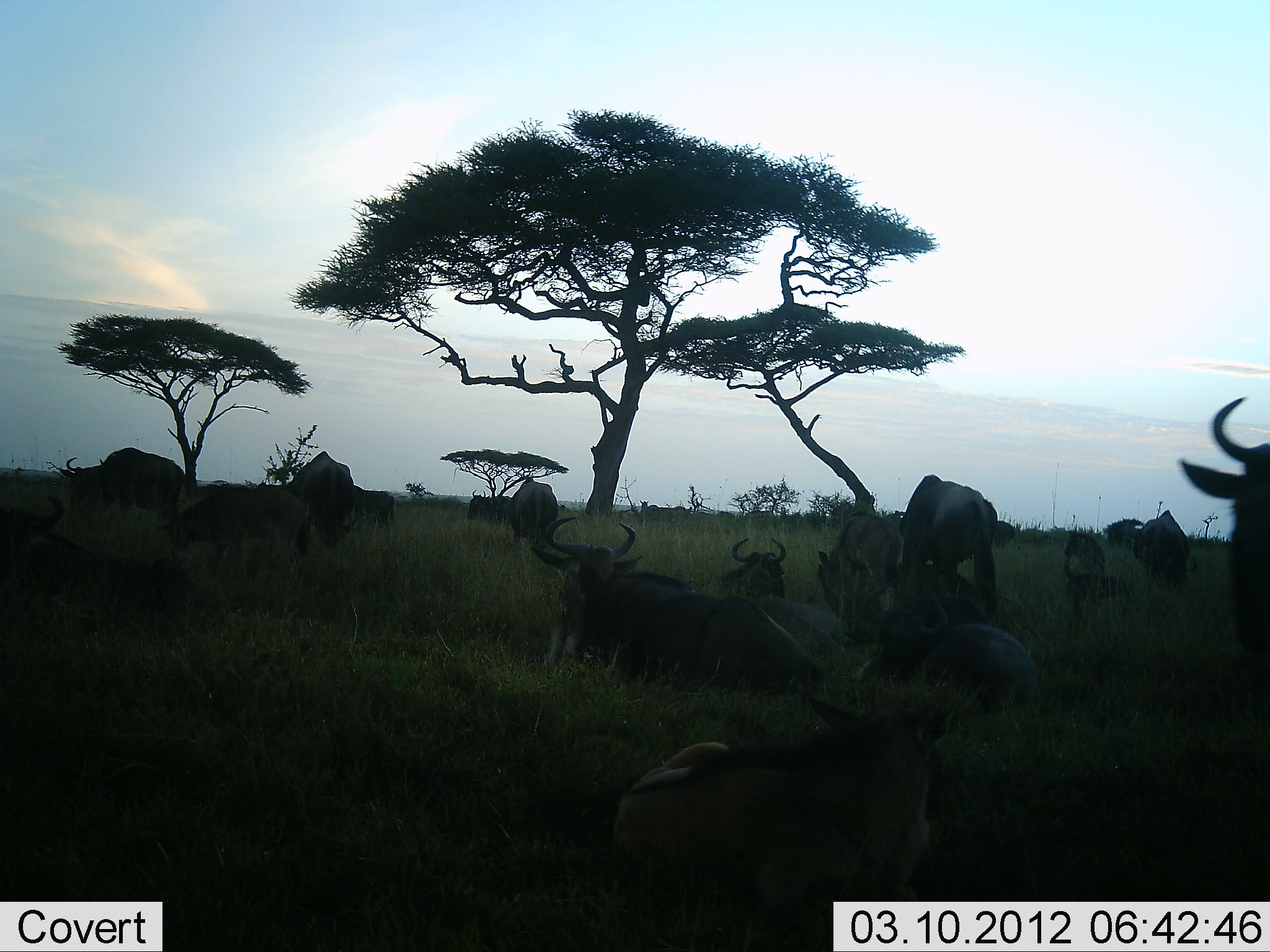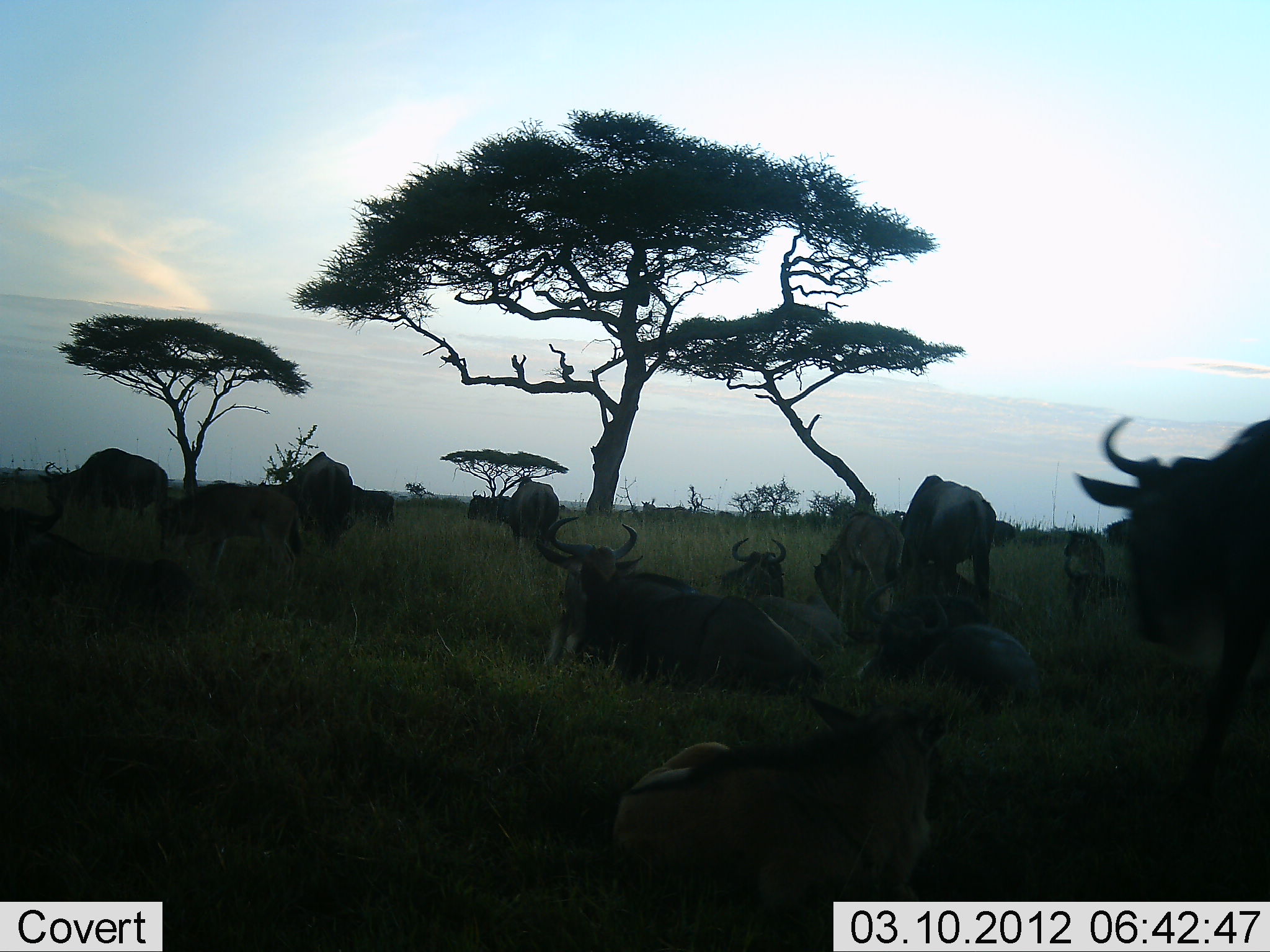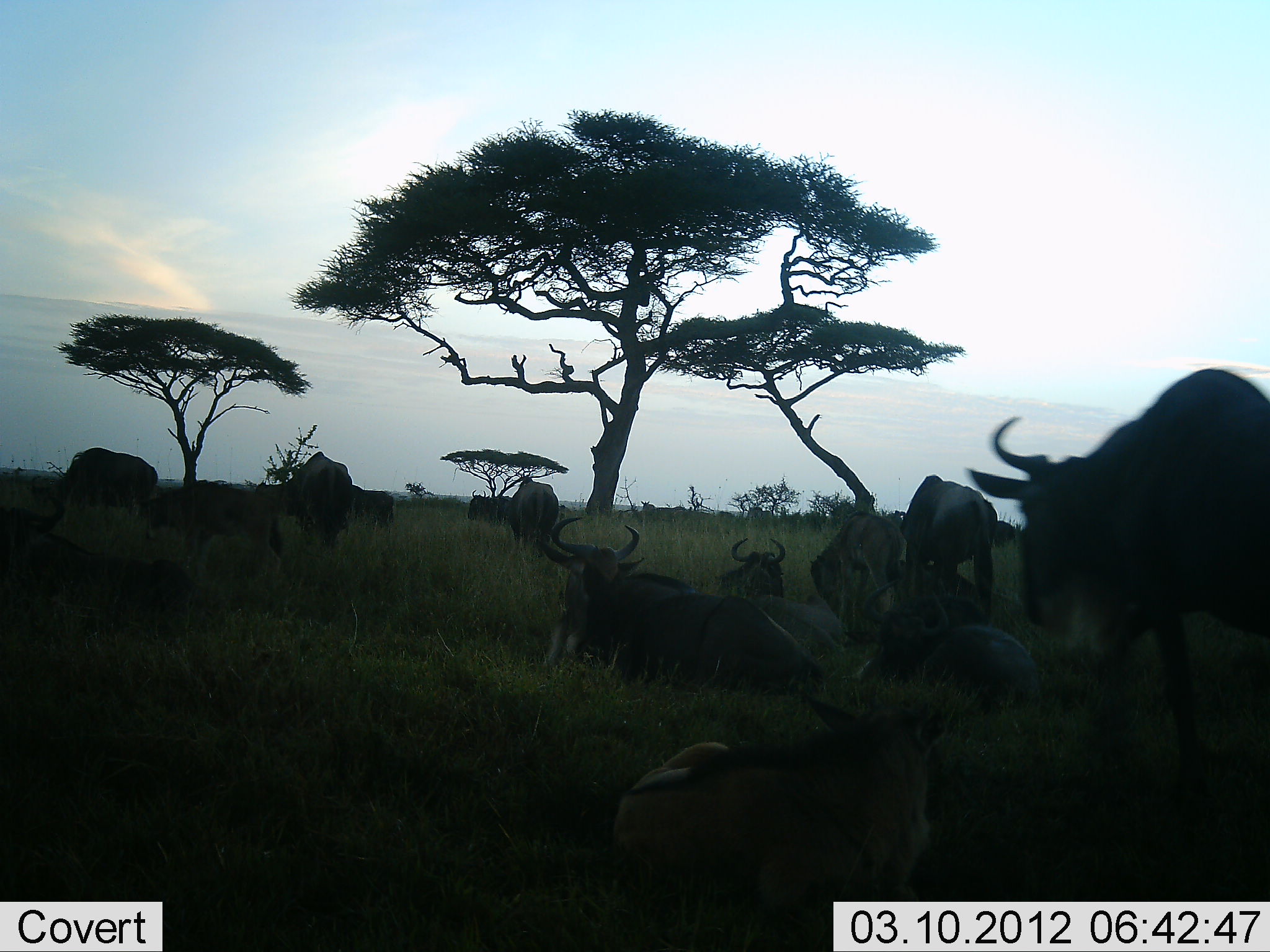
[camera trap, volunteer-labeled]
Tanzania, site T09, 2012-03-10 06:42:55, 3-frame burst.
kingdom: Animalia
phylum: Chordata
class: Mammalia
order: Artiodactyla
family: Bovidae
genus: Connochaetes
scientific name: Connochaetes taurinus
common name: blue wildebeest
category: wildebeest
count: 11-50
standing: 72%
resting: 100%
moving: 56%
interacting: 6%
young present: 33%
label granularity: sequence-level